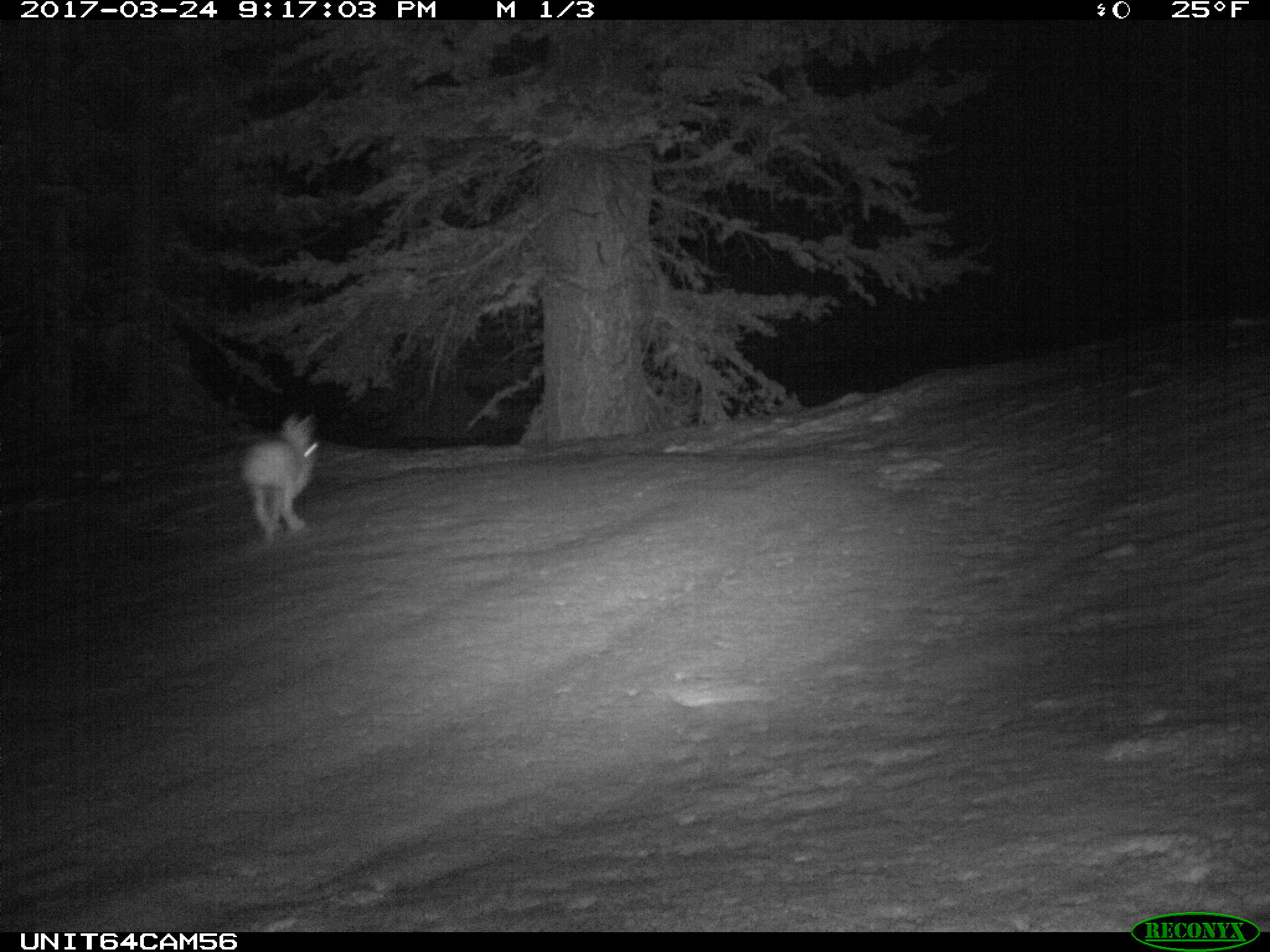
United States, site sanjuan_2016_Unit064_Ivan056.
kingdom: Animalia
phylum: Chordata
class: Mammalia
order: Lagomorpha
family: Leporidae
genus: Lepus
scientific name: Lepus americanus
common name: snowshoe hare